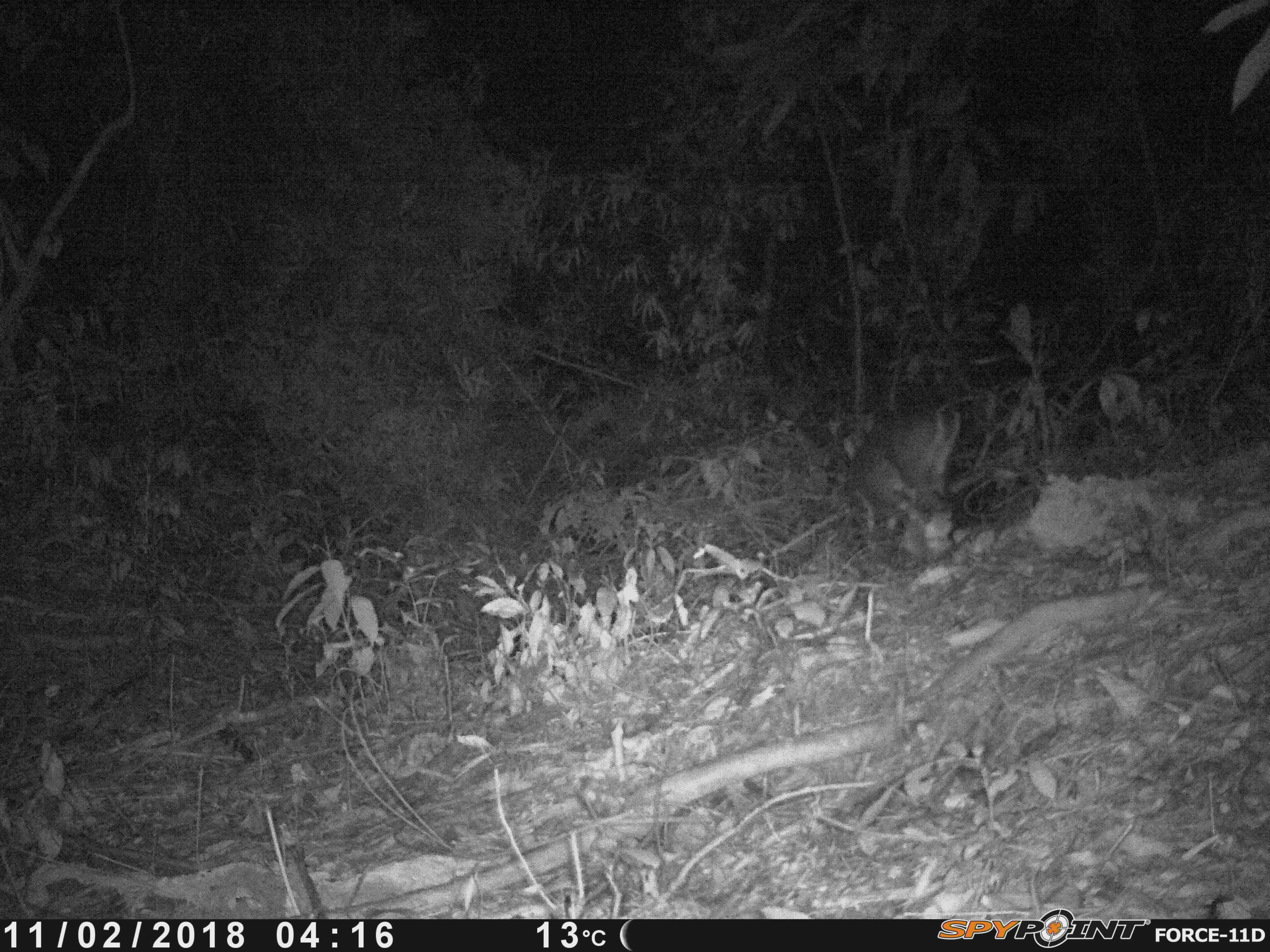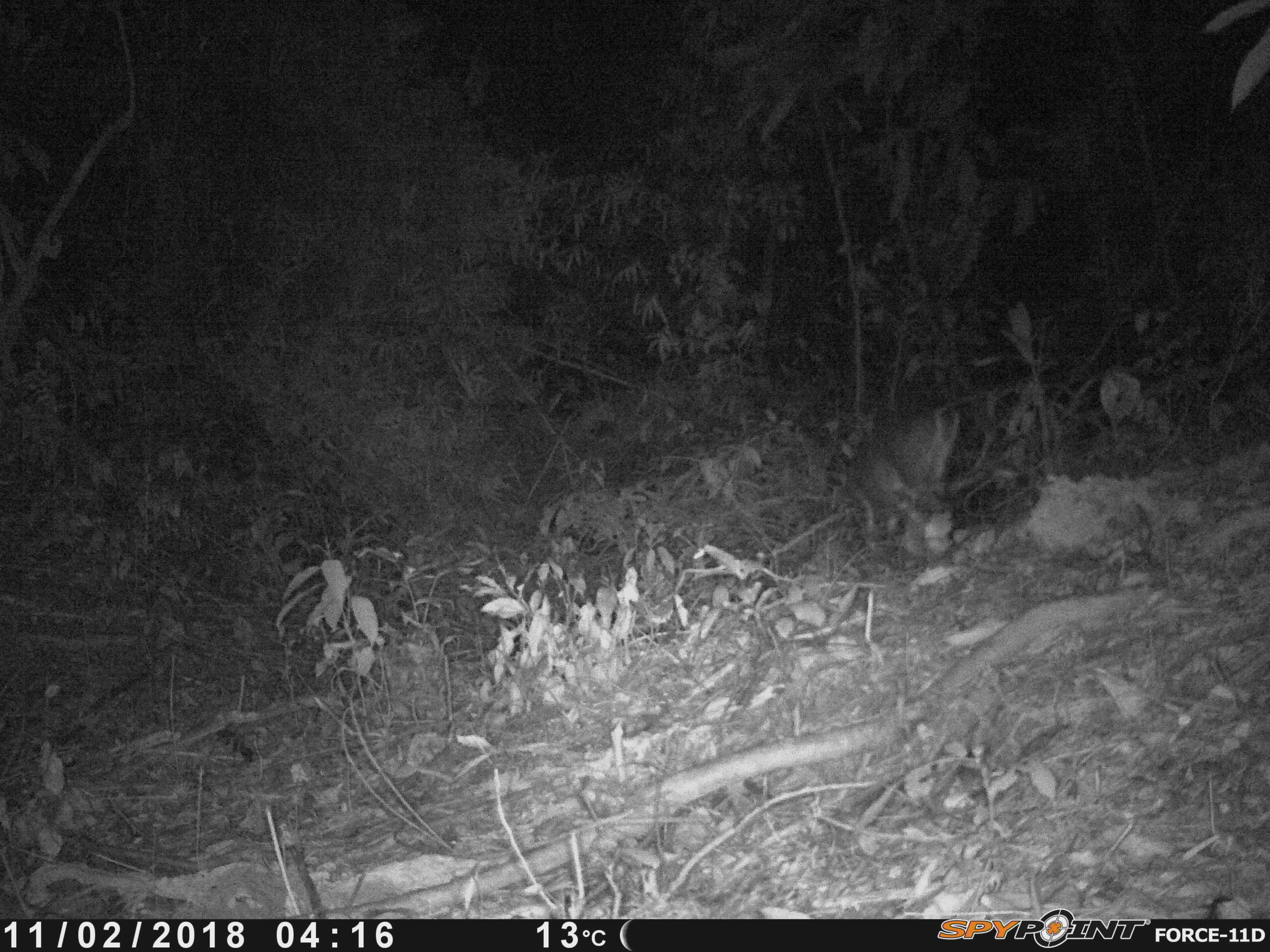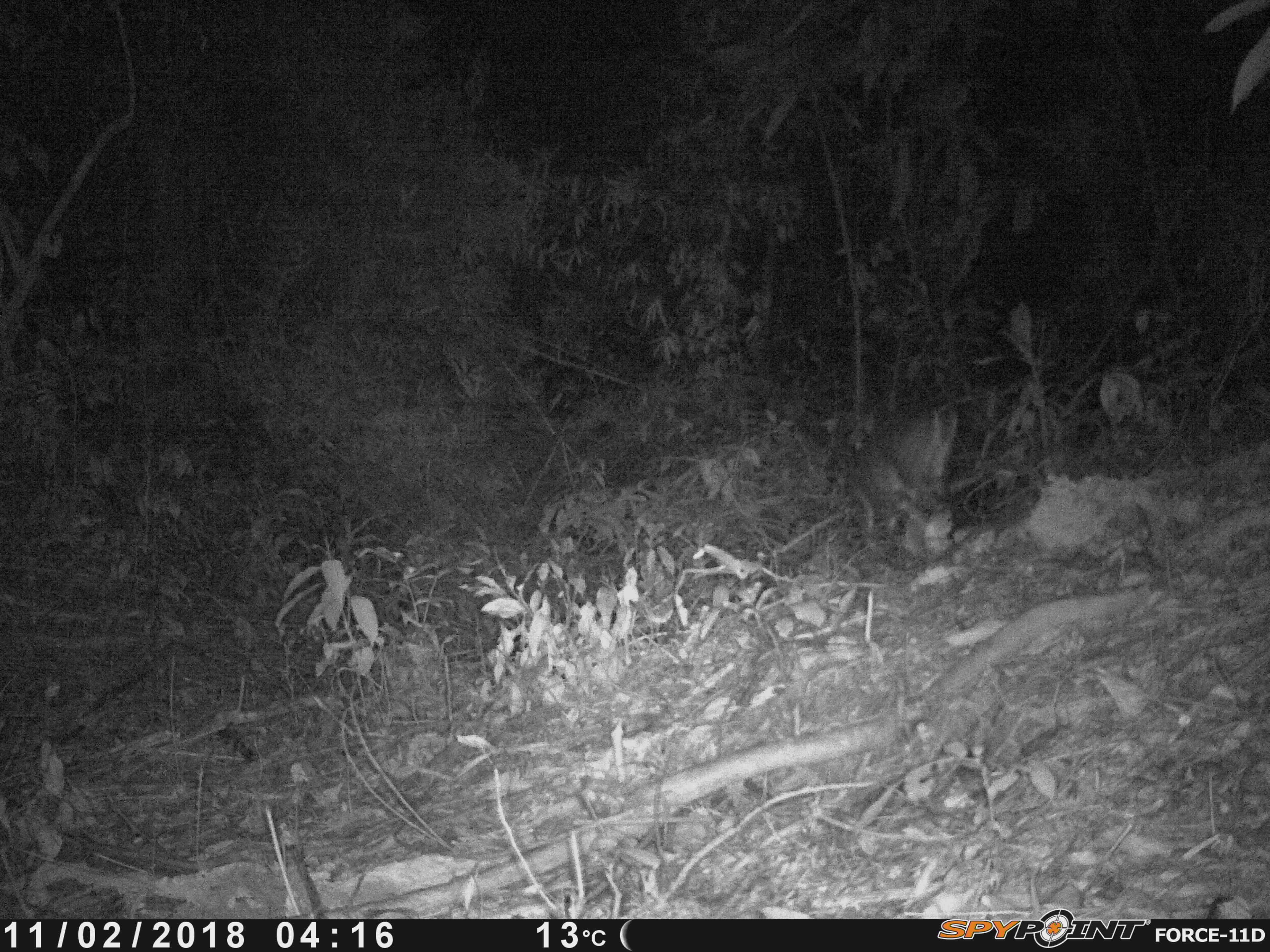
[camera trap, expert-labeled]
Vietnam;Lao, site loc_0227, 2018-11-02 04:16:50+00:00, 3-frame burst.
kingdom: Animalia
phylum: Chordata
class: Mammalia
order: Artiodactyla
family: Cervidae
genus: Muntiacus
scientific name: Muntiacus vuquangensis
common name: large-antlered muntjac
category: large antlered muntjac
Large antlered muntjac (large-antlered muntjac) (Muntiacus vuquangensis). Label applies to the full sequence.